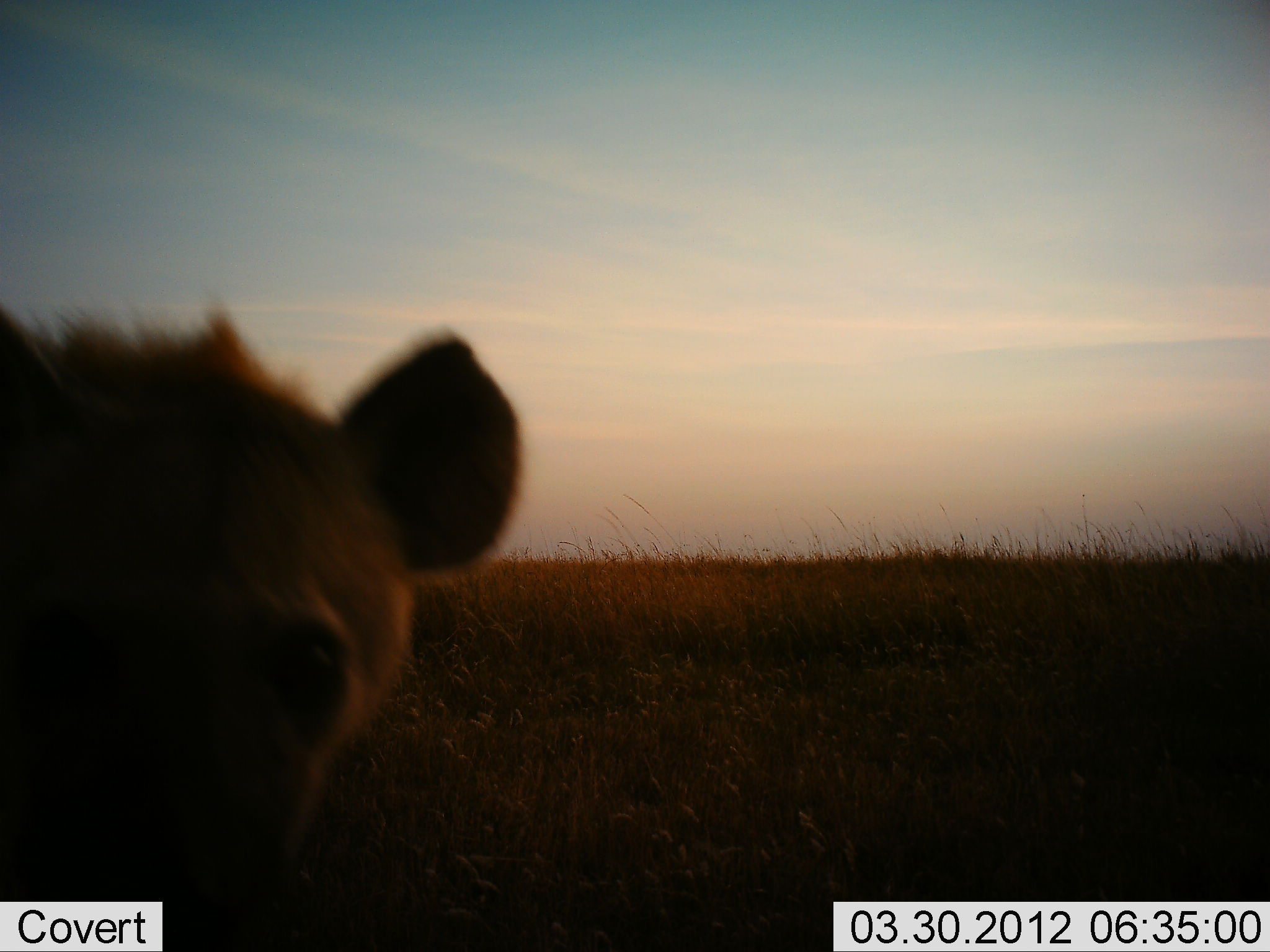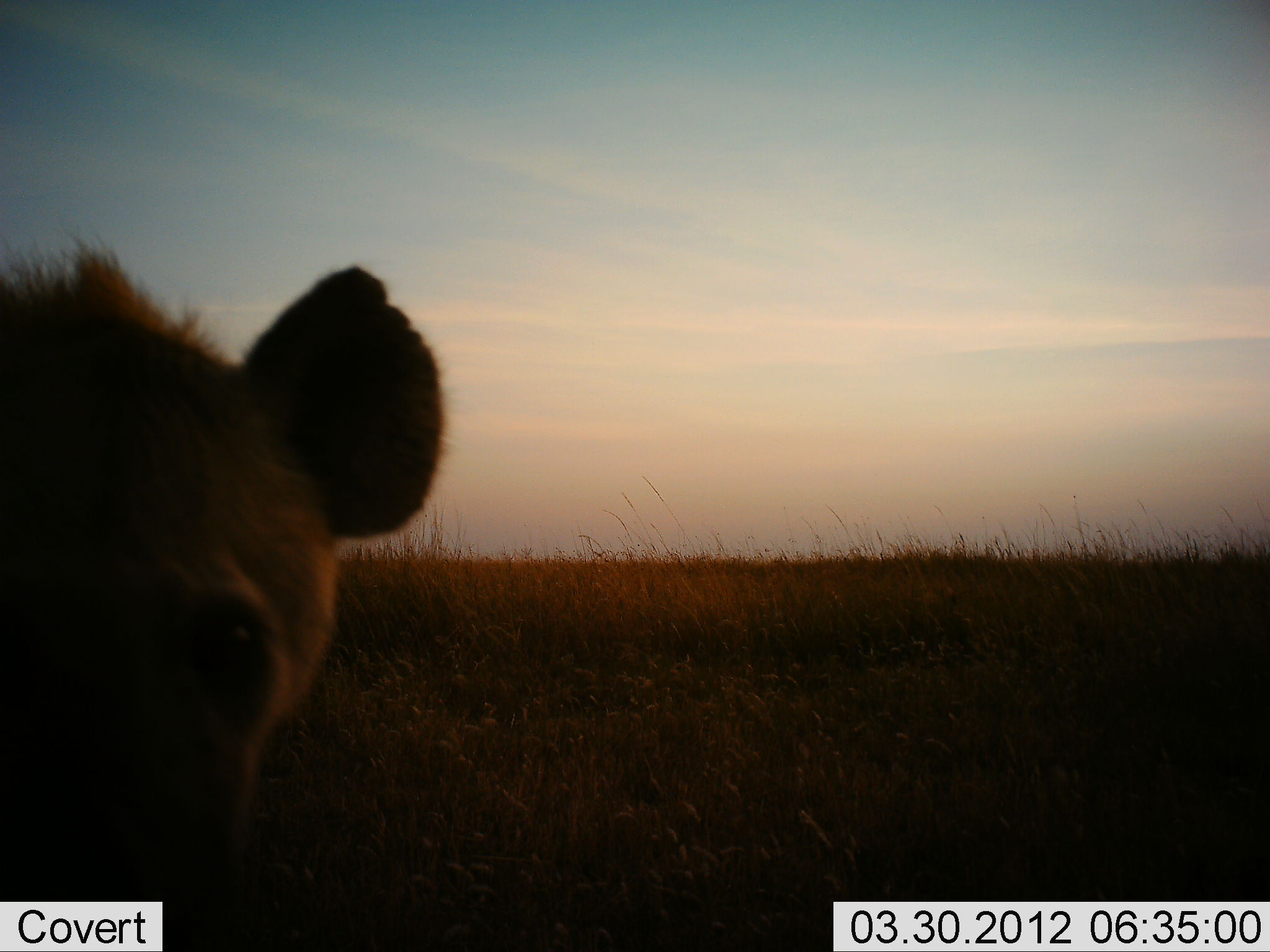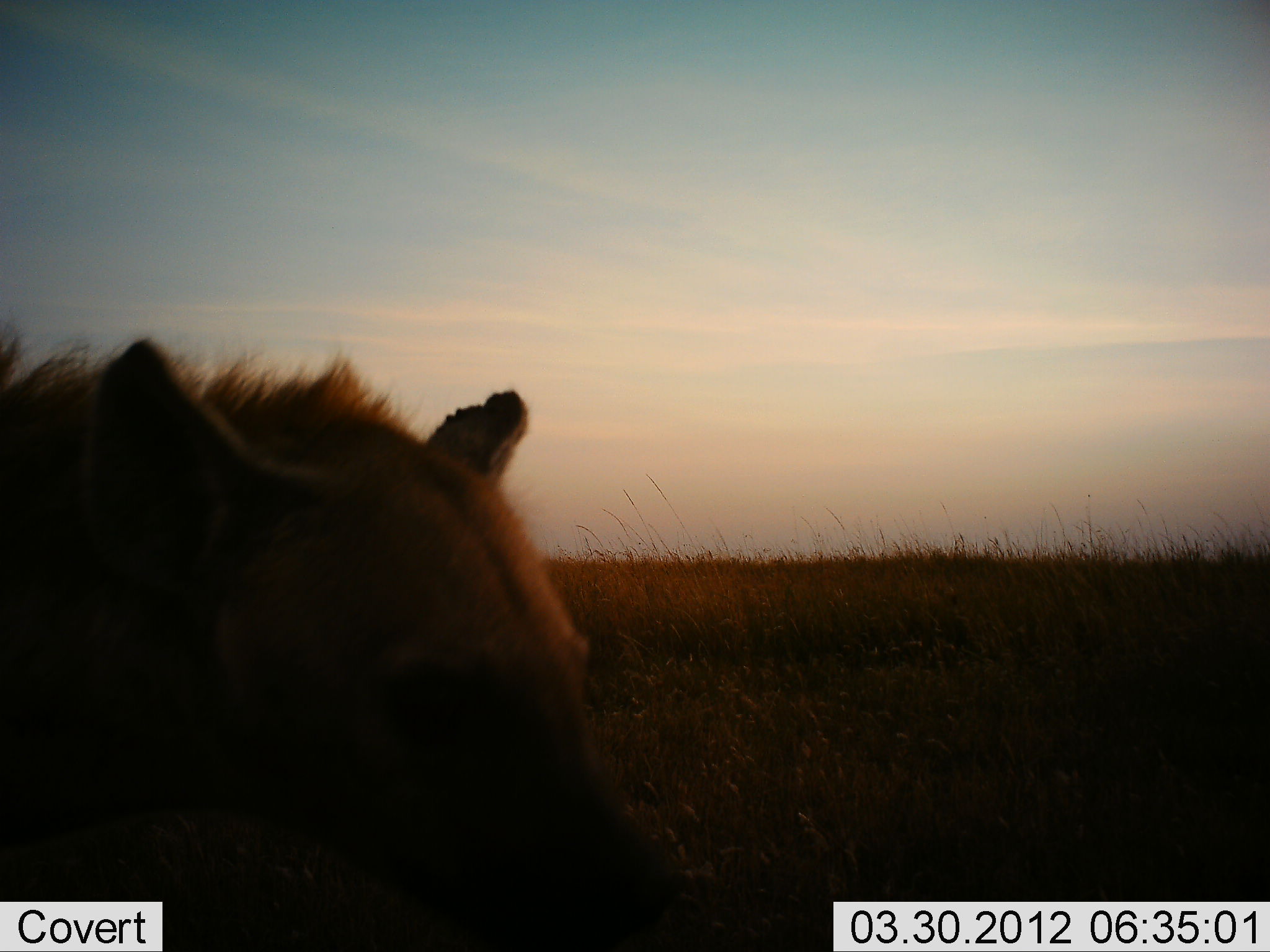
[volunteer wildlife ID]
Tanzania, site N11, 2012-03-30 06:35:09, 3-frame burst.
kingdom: Animalia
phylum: Chordata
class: Mammalia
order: Carnivora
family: Hyaenidae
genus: Crocuta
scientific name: Crocuta crocuta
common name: spotted hyena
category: hyenaspotted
Hyenaspotted (spotted hyena) (Crocuta crocuta), count 1. Behavior (volunteer vote fractions): standing 67%, resting 0%, moving 33%, interacting 8%. Young present (vote fraction): 0%. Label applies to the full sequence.